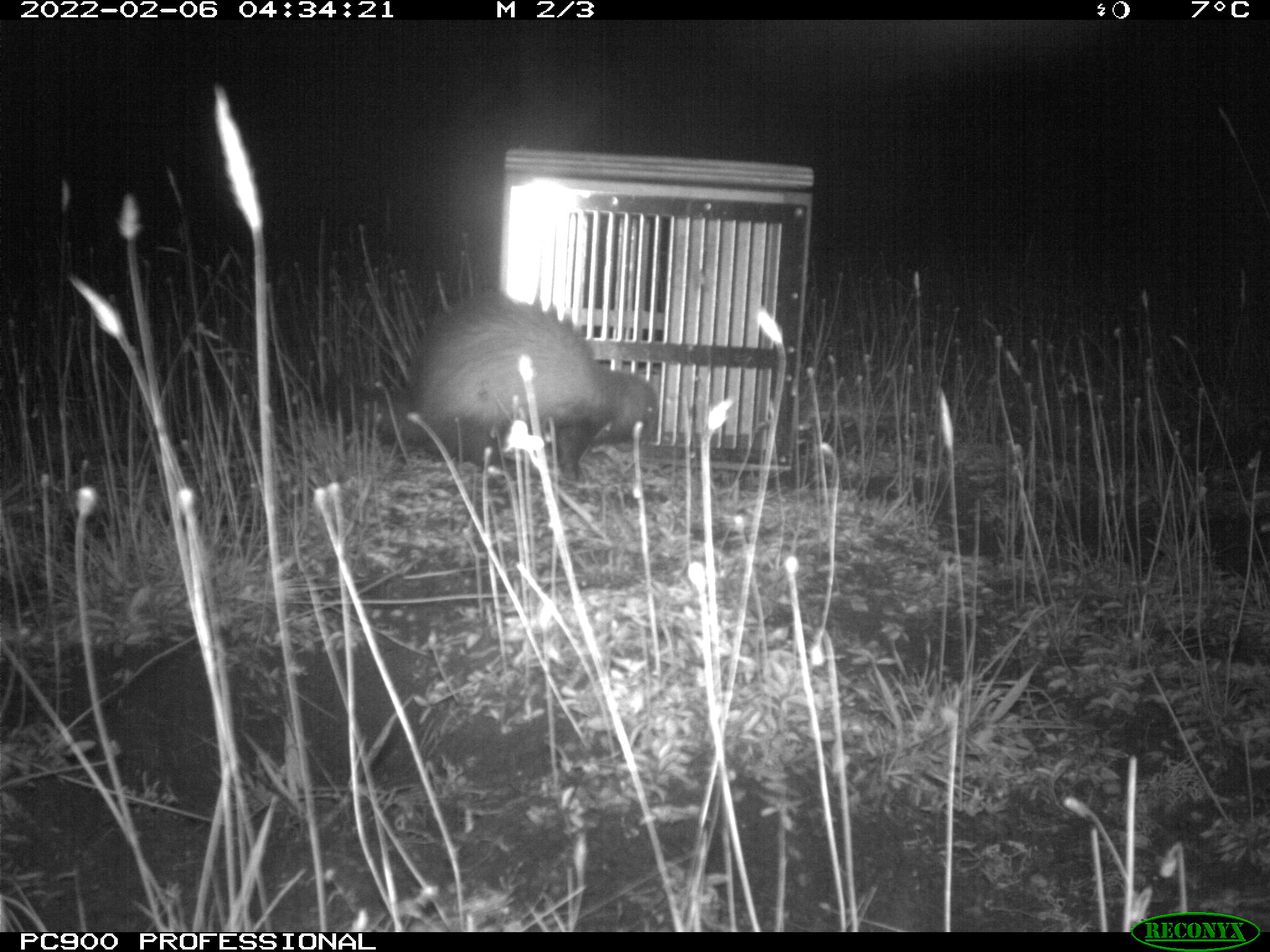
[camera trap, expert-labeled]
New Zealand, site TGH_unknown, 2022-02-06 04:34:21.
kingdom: Animalia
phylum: Chordata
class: Mammalia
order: Carnivora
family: Mustelidae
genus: Mustela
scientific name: Mustela furo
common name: ferret